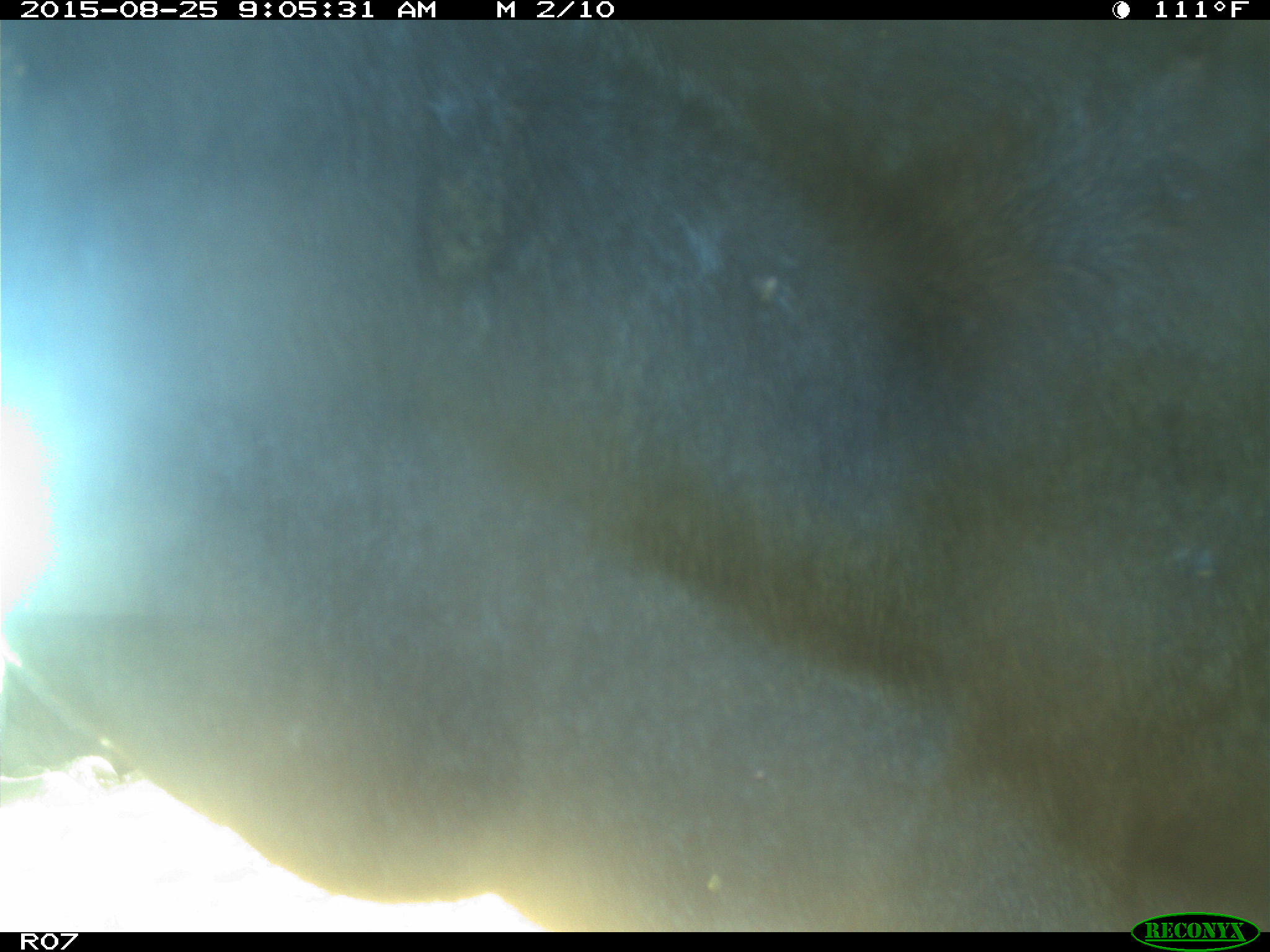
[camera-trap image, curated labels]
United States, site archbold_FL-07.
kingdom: Animalia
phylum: Chordata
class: Mammalia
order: Artiodactyla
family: Bovidae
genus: Bos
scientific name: Bos taurus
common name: domestic cow